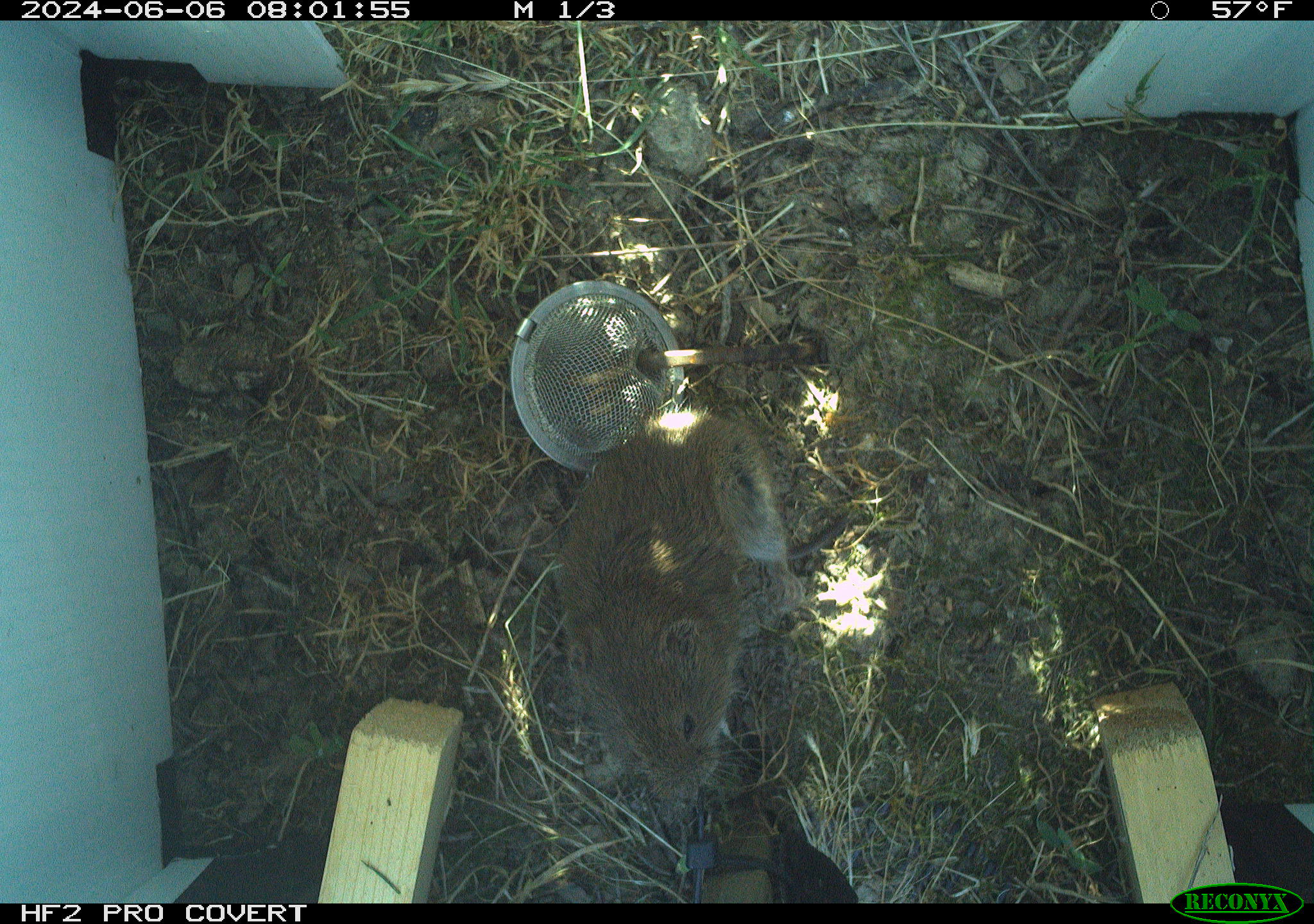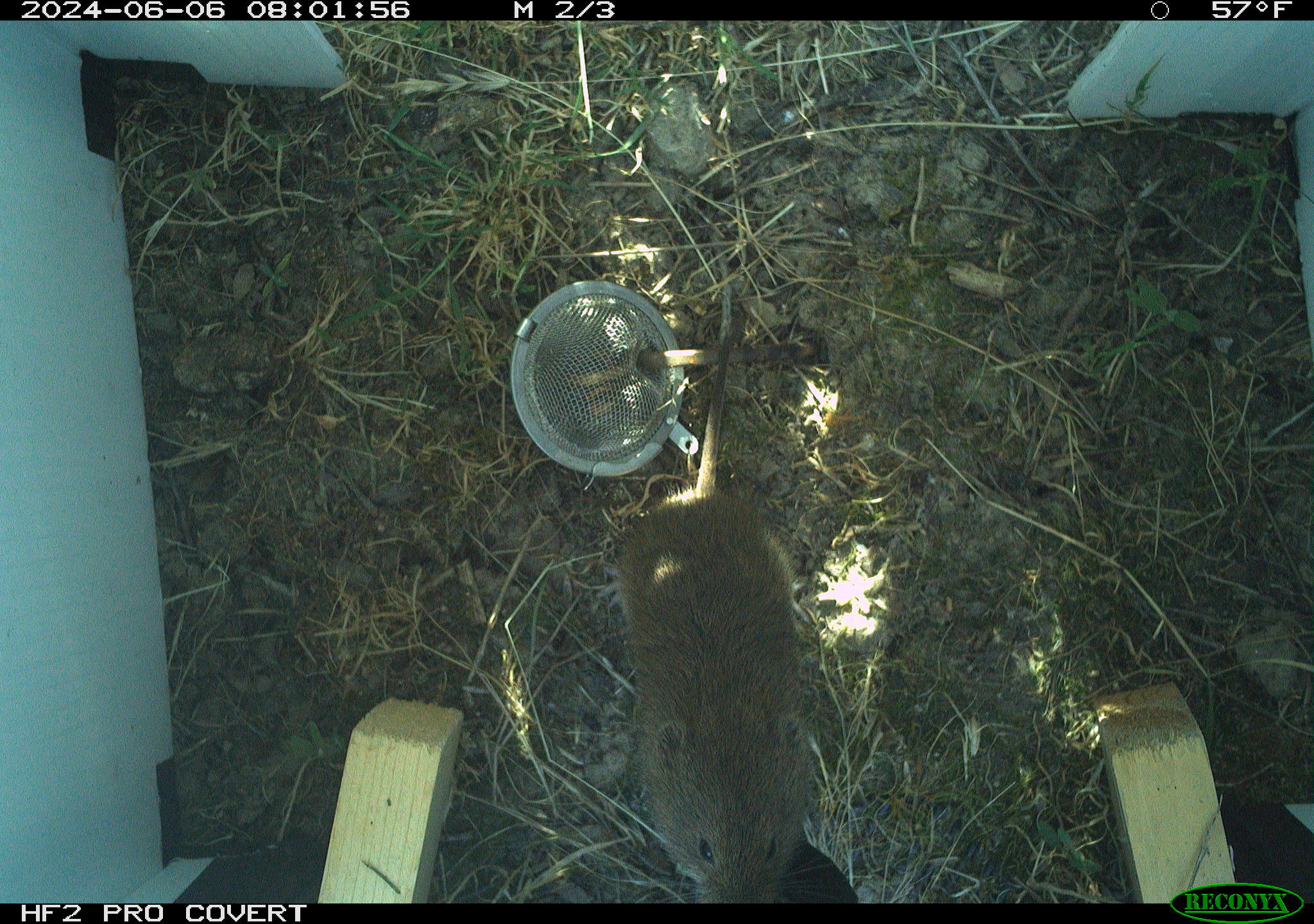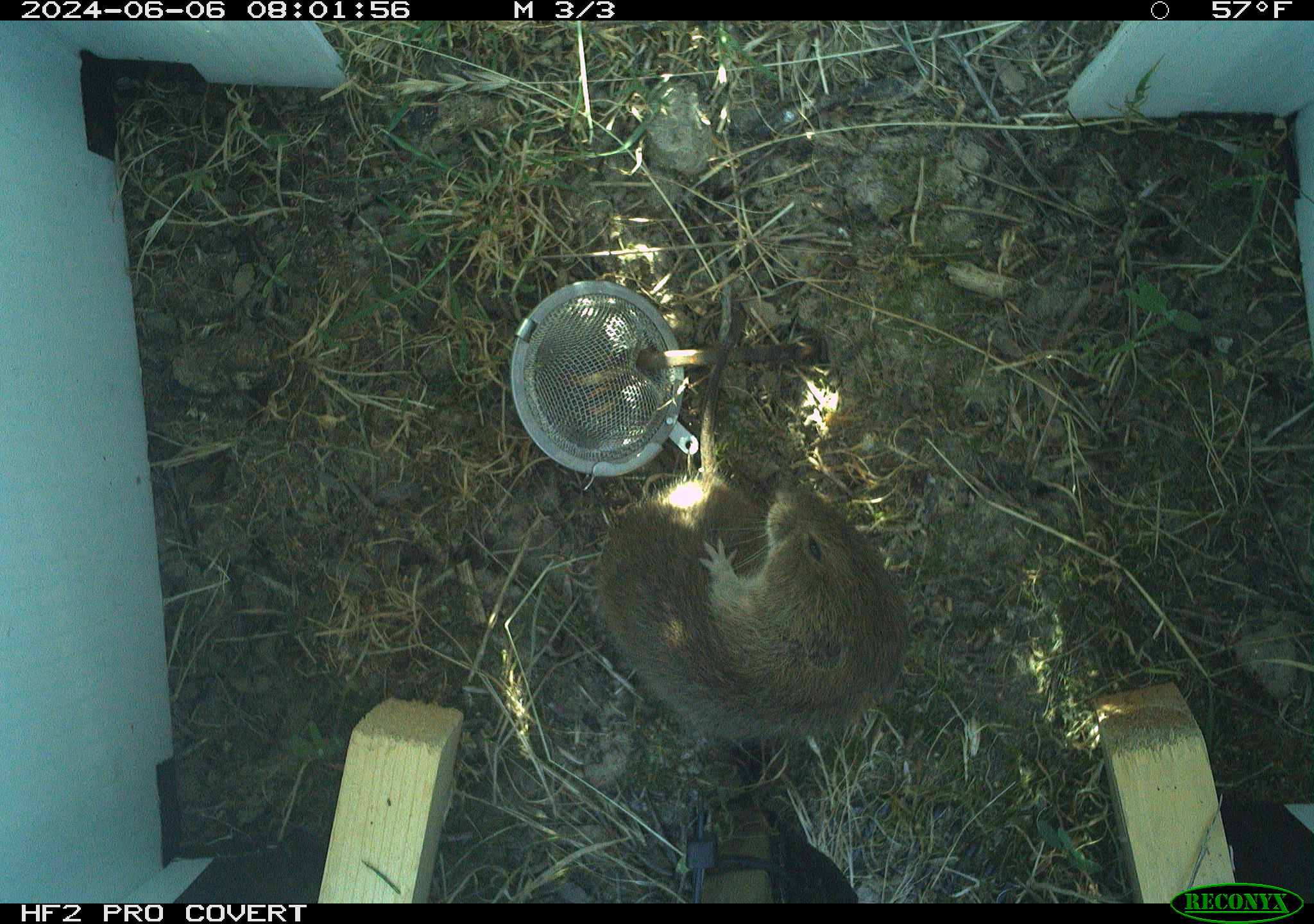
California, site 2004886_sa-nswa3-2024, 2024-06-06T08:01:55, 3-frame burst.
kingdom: Animalia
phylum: Chordata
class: Mammalia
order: Rodentia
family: Cricetidae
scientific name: Arvicolinae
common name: voles, lemmings, and muskrats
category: arvicolinae subfamily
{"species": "arvicolinae subfamily (voles, lemmings, and muskrats) (Arvicolinae)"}